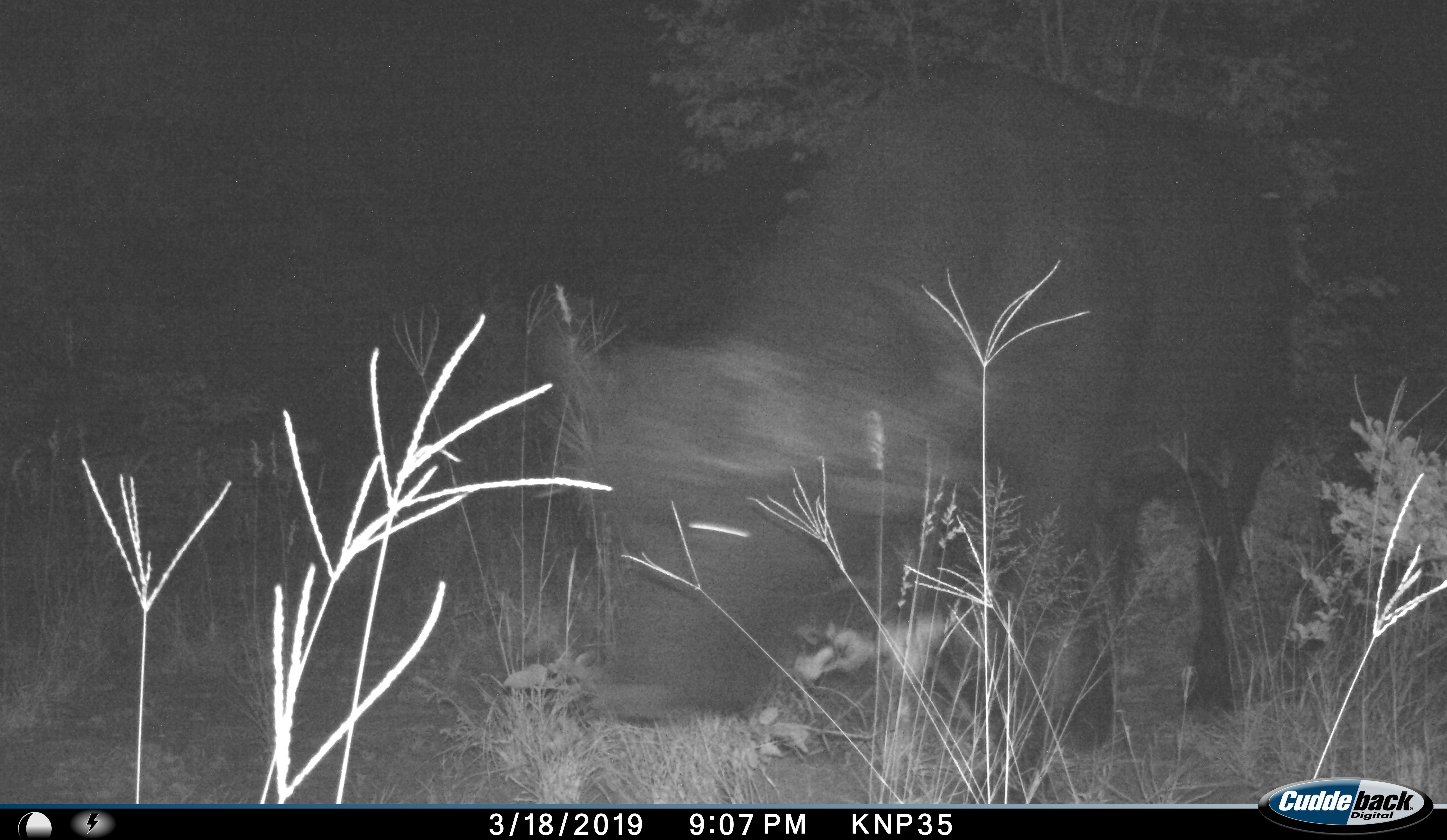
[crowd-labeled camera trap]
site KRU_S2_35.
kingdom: Animalia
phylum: Chordata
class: Mammalia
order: Artiodactyla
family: Bovidae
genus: Syncerus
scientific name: Syncerus caffer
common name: african buffalo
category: buffalo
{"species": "buffalo (african buffalo) (Syncerus caffer)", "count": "1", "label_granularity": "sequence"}